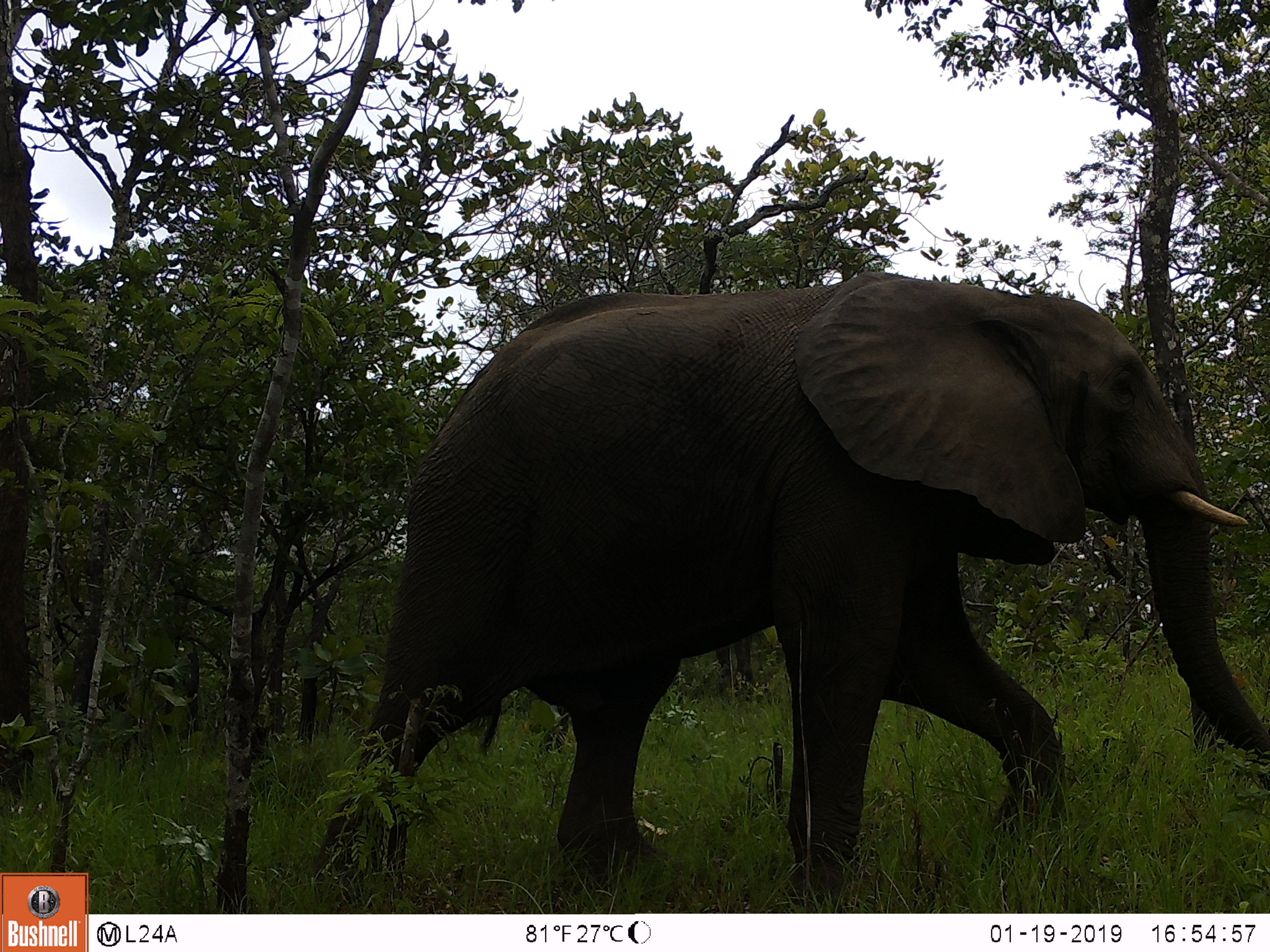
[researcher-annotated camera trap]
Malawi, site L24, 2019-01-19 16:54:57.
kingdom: Animalia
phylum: Chordata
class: Mammalia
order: Proboscidea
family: Elephantidae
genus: Loxodonta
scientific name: Loxodonta africana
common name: african savanna elephant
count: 1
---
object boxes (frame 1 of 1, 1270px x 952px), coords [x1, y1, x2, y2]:
african savanna elephant: [287, 246, 1262, 899]